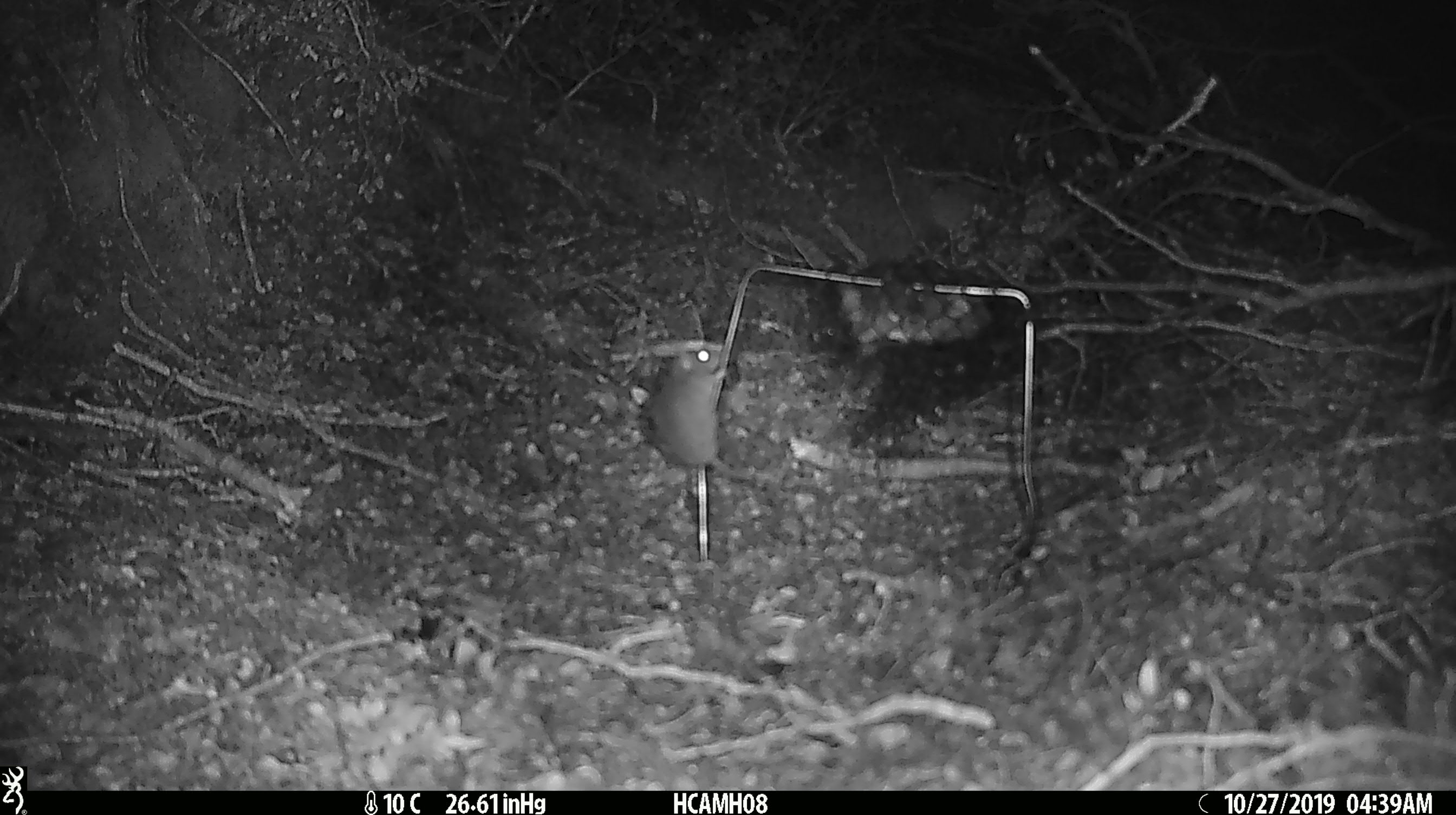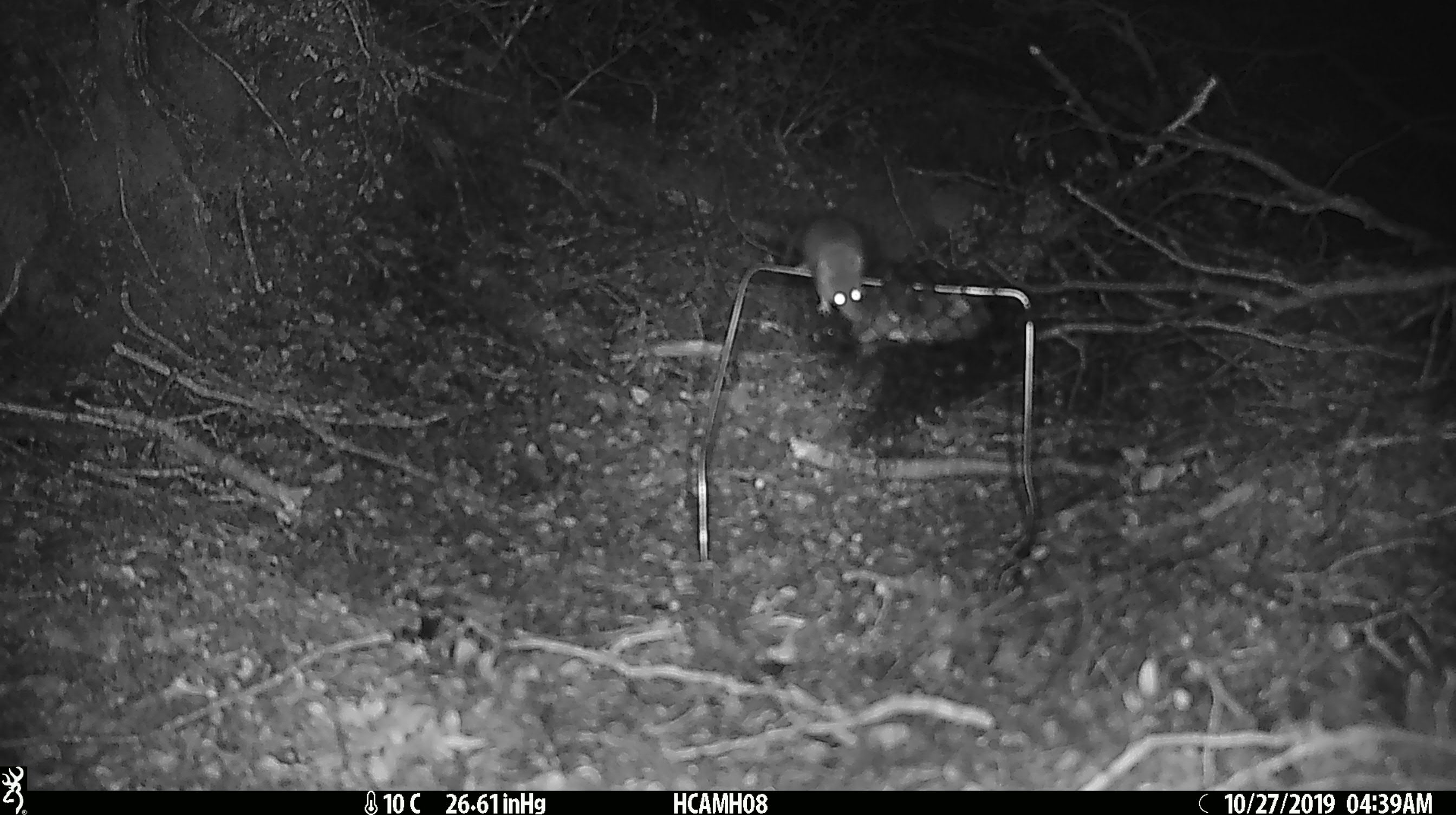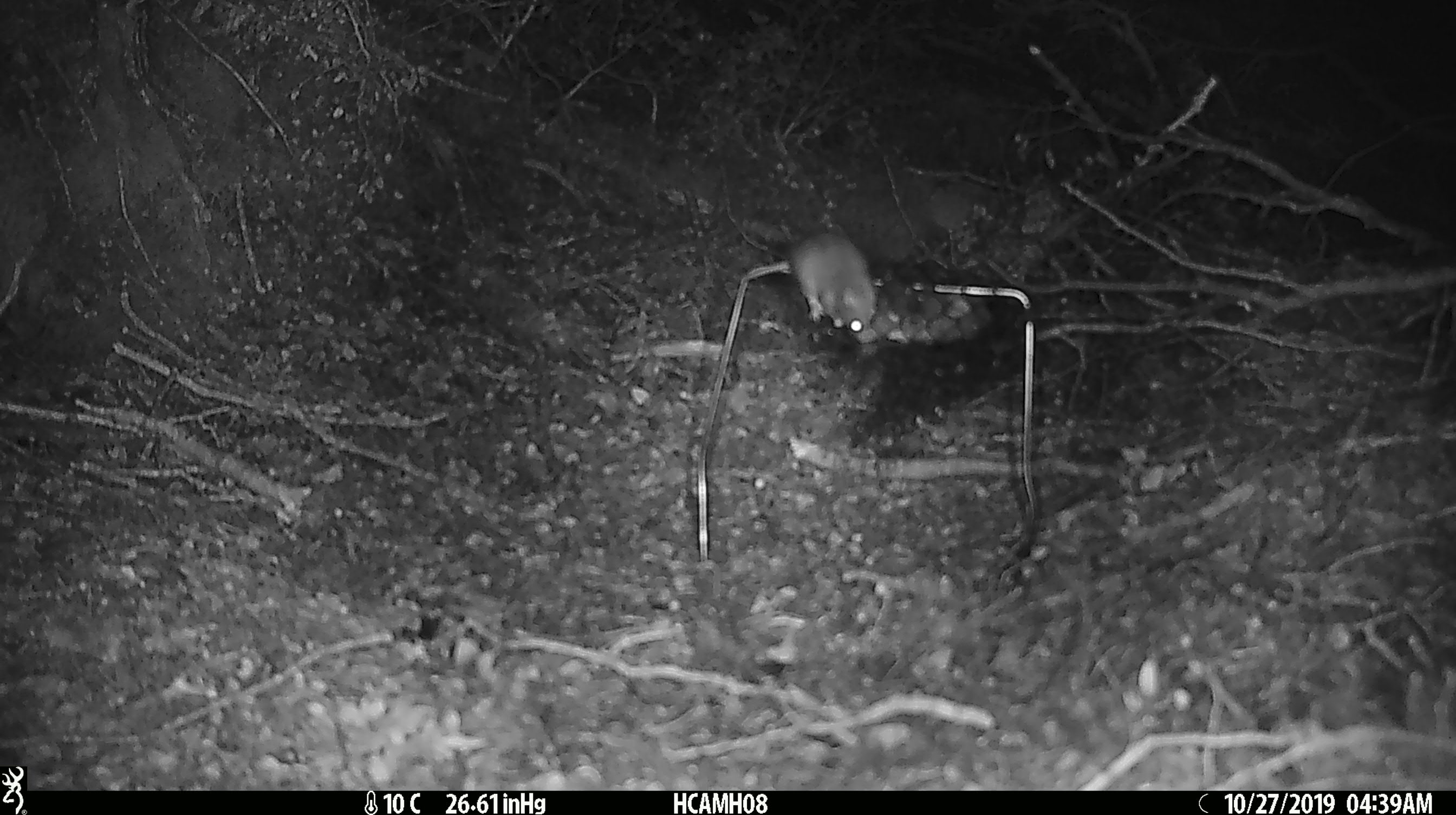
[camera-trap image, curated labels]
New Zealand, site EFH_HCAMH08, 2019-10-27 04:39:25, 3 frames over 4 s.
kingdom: Animalia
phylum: Chordata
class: Mammalia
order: Rodentia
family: Muridae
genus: Mus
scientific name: Mus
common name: mouse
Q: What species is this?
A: Mouse (Mus).